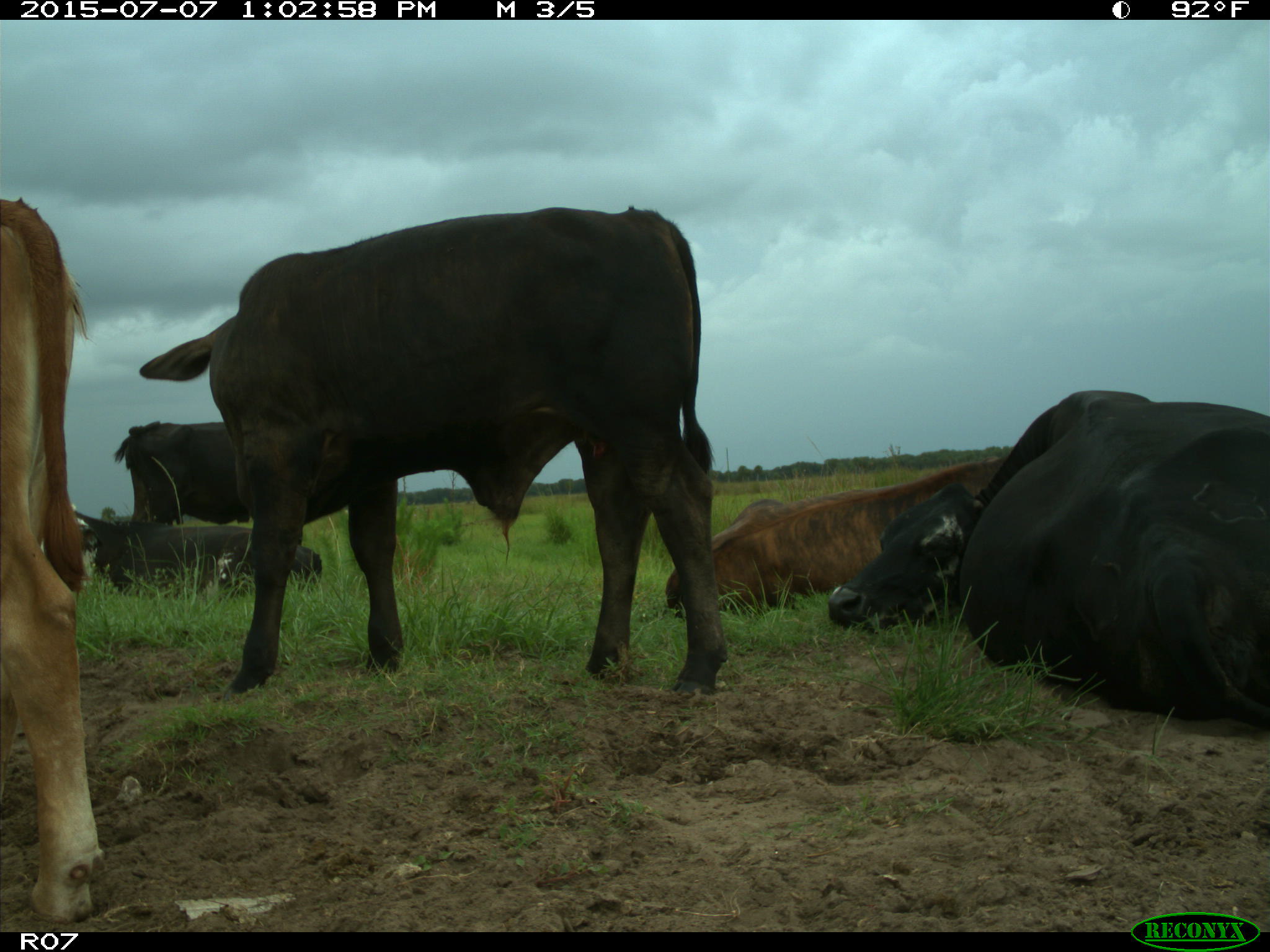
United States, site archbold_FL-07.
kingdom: Animalia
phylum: Chordata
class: Mammalia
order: Artiodactyla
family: Bovidae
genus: Bos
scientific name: Bos taurus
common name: domestic cow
Bos taurus (domestic cow).